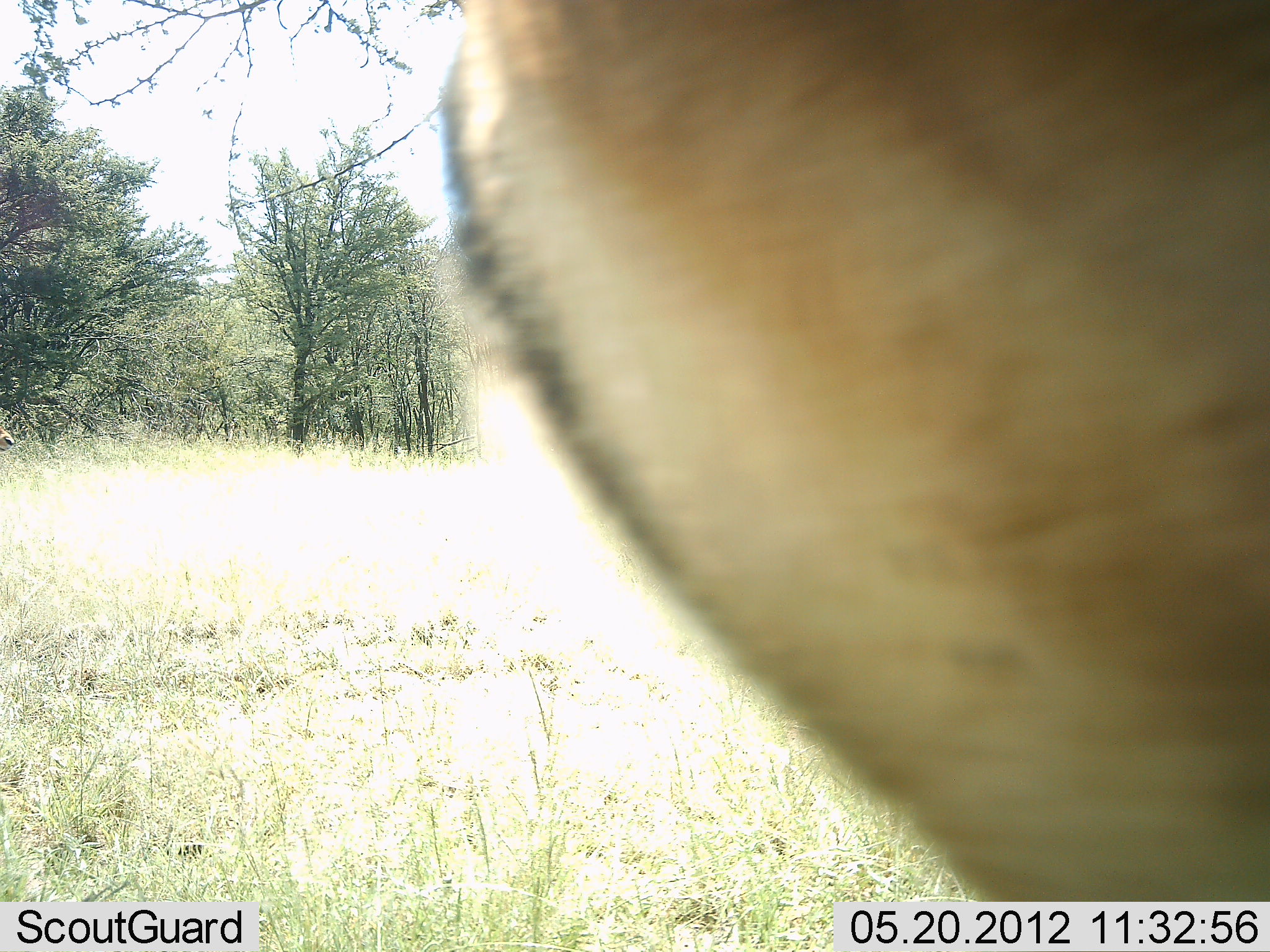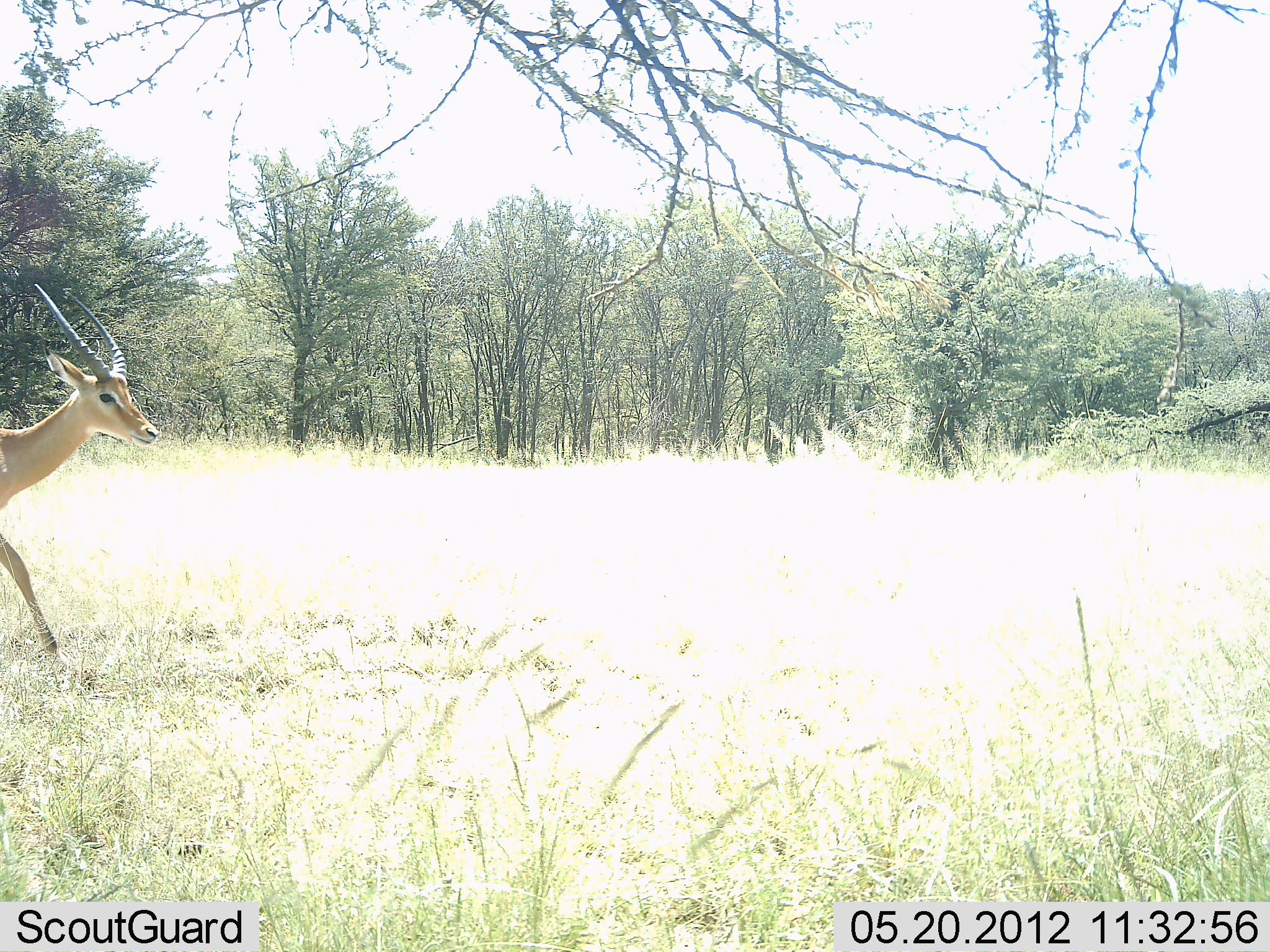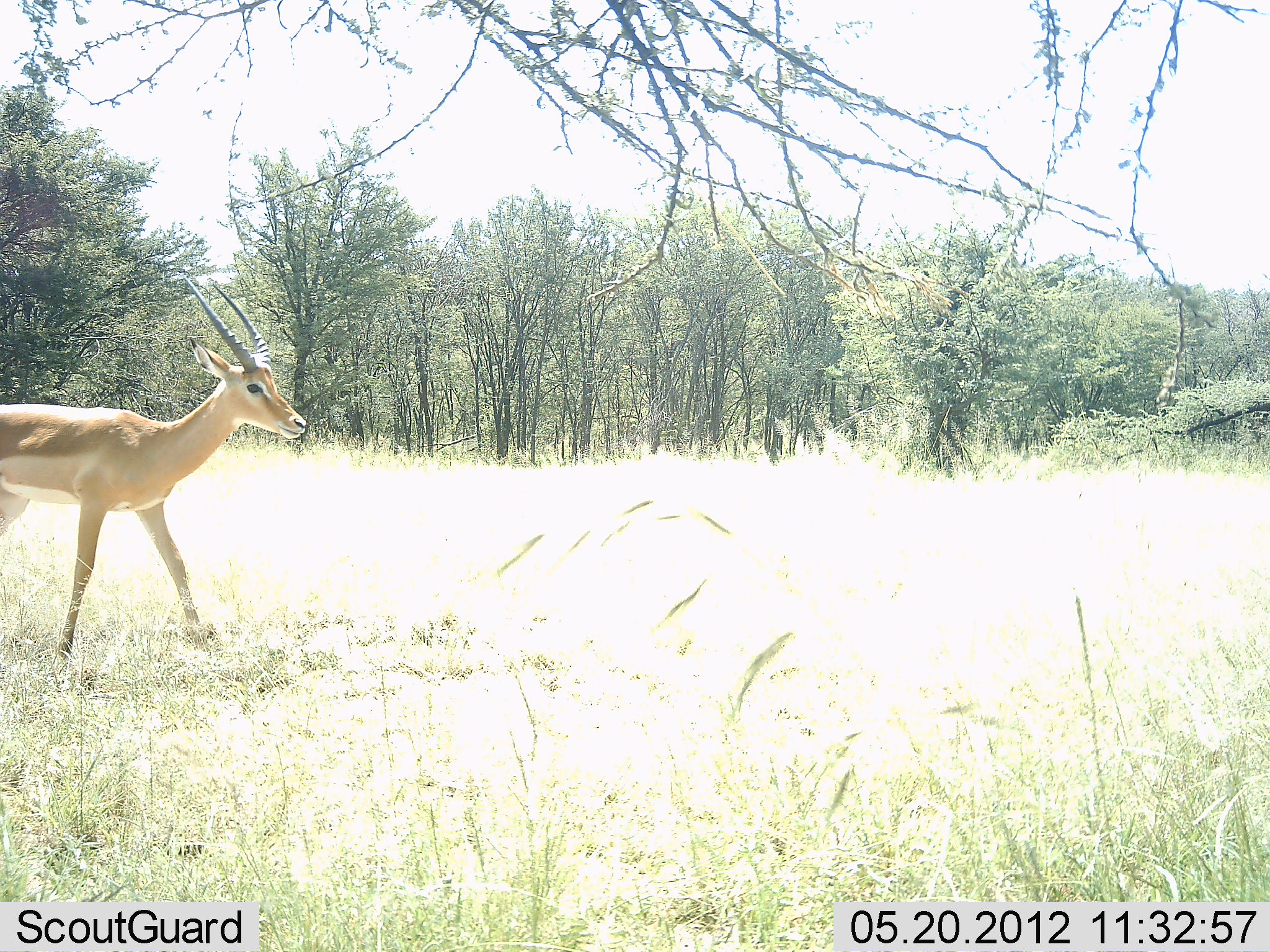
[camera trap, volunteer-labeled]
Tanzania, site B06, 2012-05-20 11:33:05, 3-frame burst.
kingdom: Animalia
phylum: Chordata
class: Mammalia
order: Artiodactyla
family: Bovidae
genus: Aepyceros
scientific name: Aepyceros melampus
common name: impala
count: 2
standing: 0%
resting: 0%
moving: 100%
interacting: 0%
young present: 0%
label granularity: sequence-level